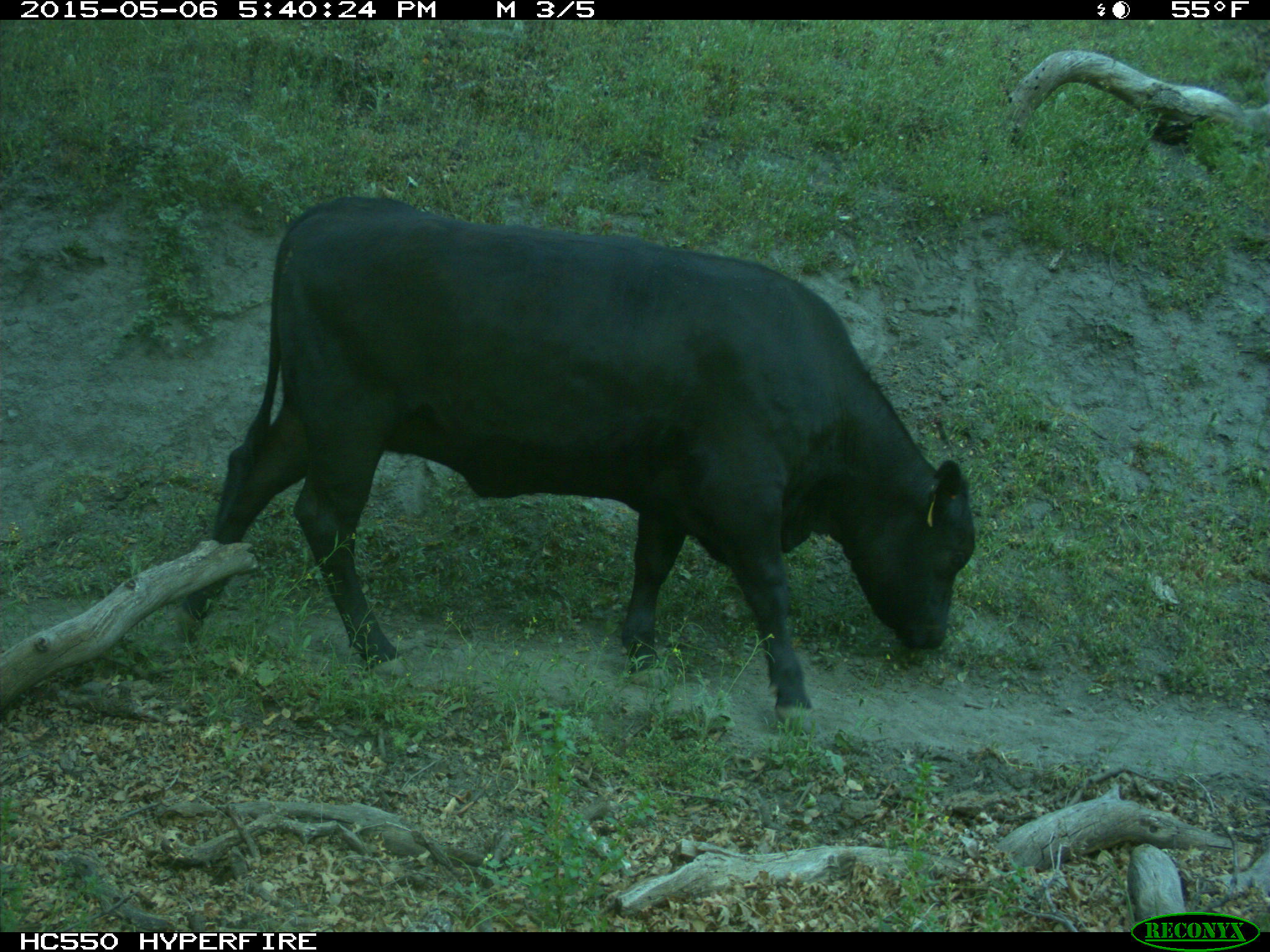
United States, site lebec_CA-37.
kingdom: Animalia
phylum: Chordata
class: Mammalia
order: Artiodactyla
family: Bovidae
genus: Bos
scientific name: Bos taurus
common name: domestic cow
Bos taurus (domestic cow).